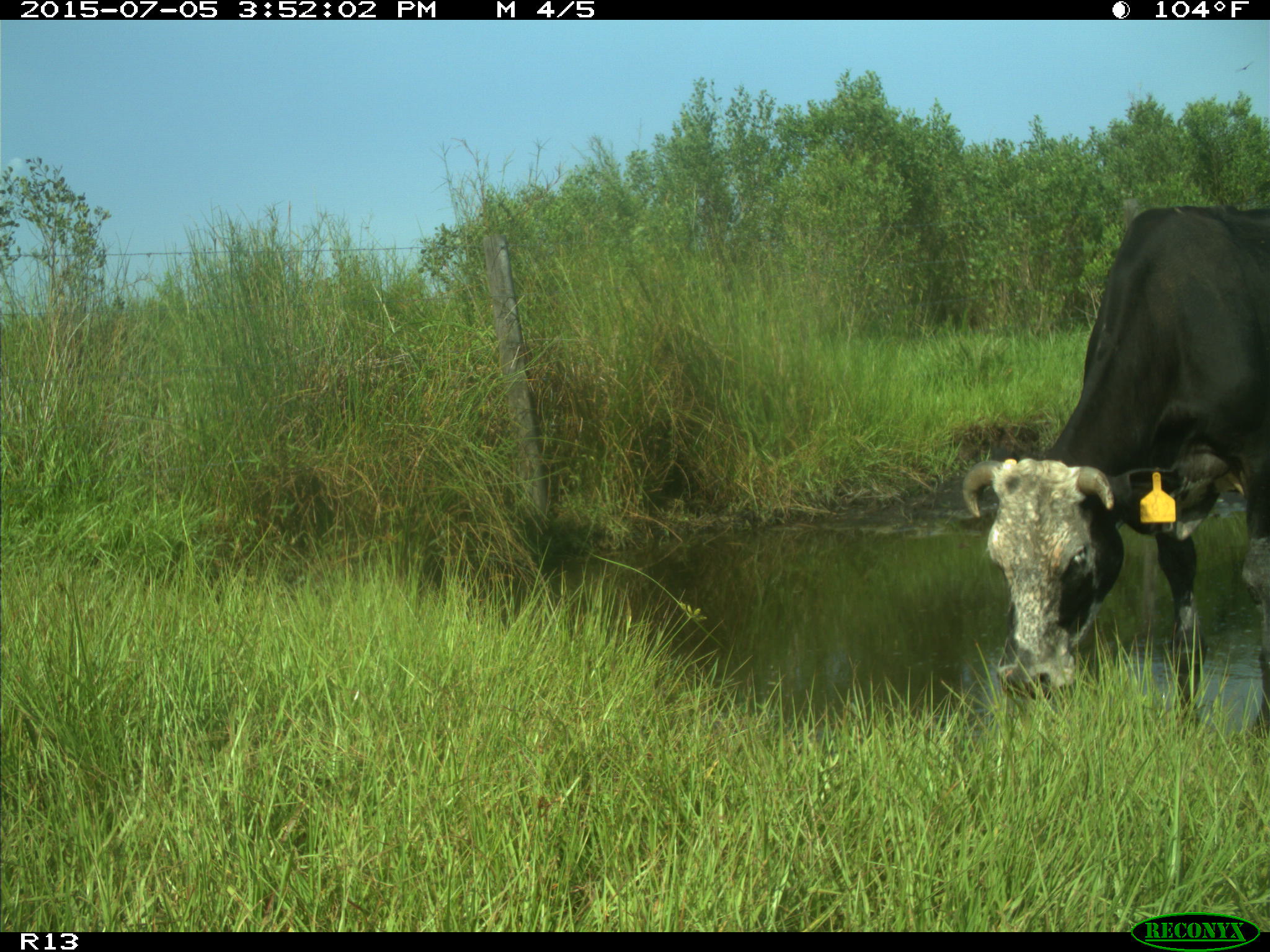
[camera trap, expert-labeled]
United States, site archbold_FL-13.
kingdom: Animalia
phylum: Chordata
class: Mammalia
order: Artiodactyla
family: Bovidae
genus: Bos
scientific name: Bos taurus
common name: domestic cow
Bos taurus (domestic cow).